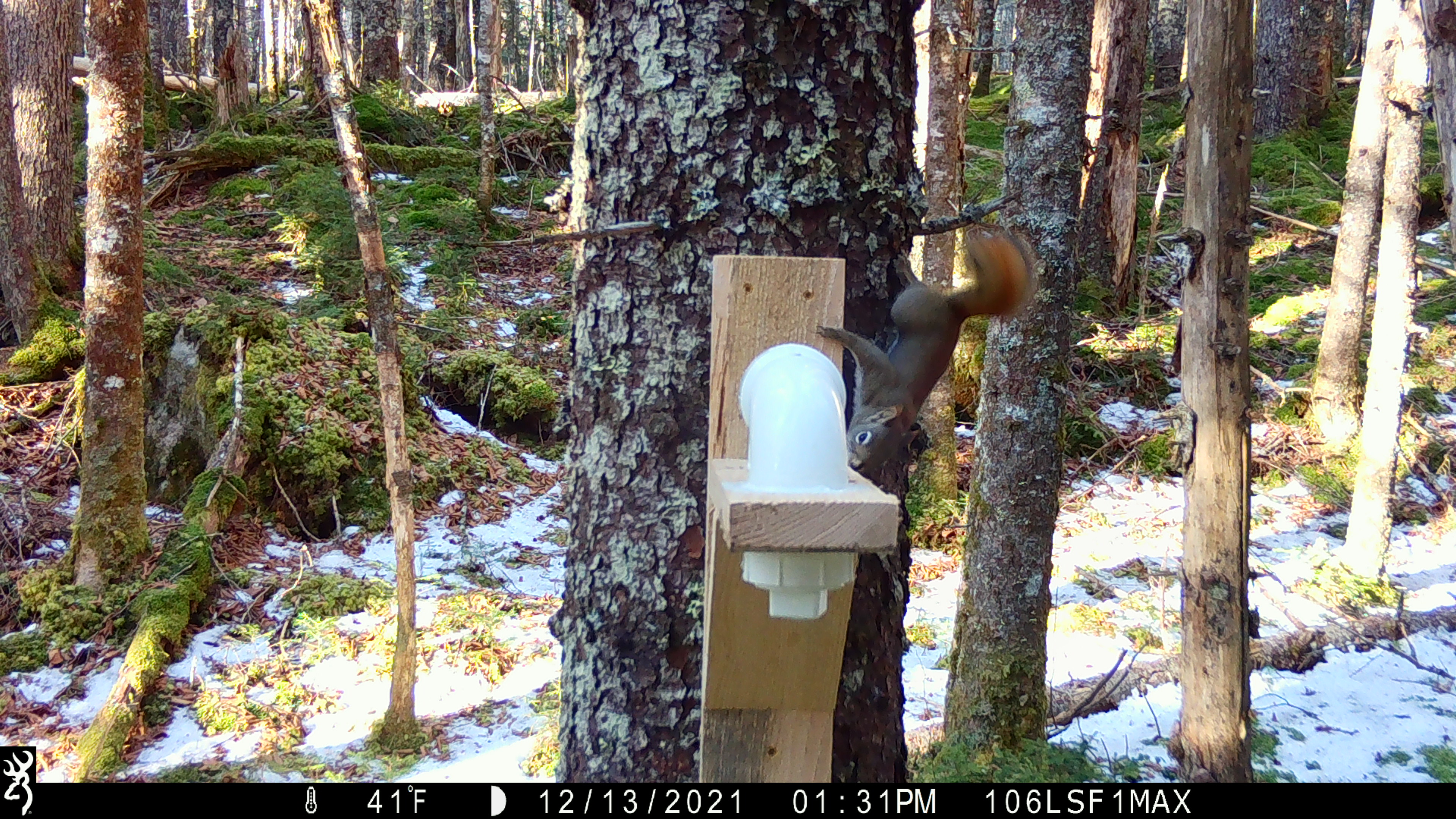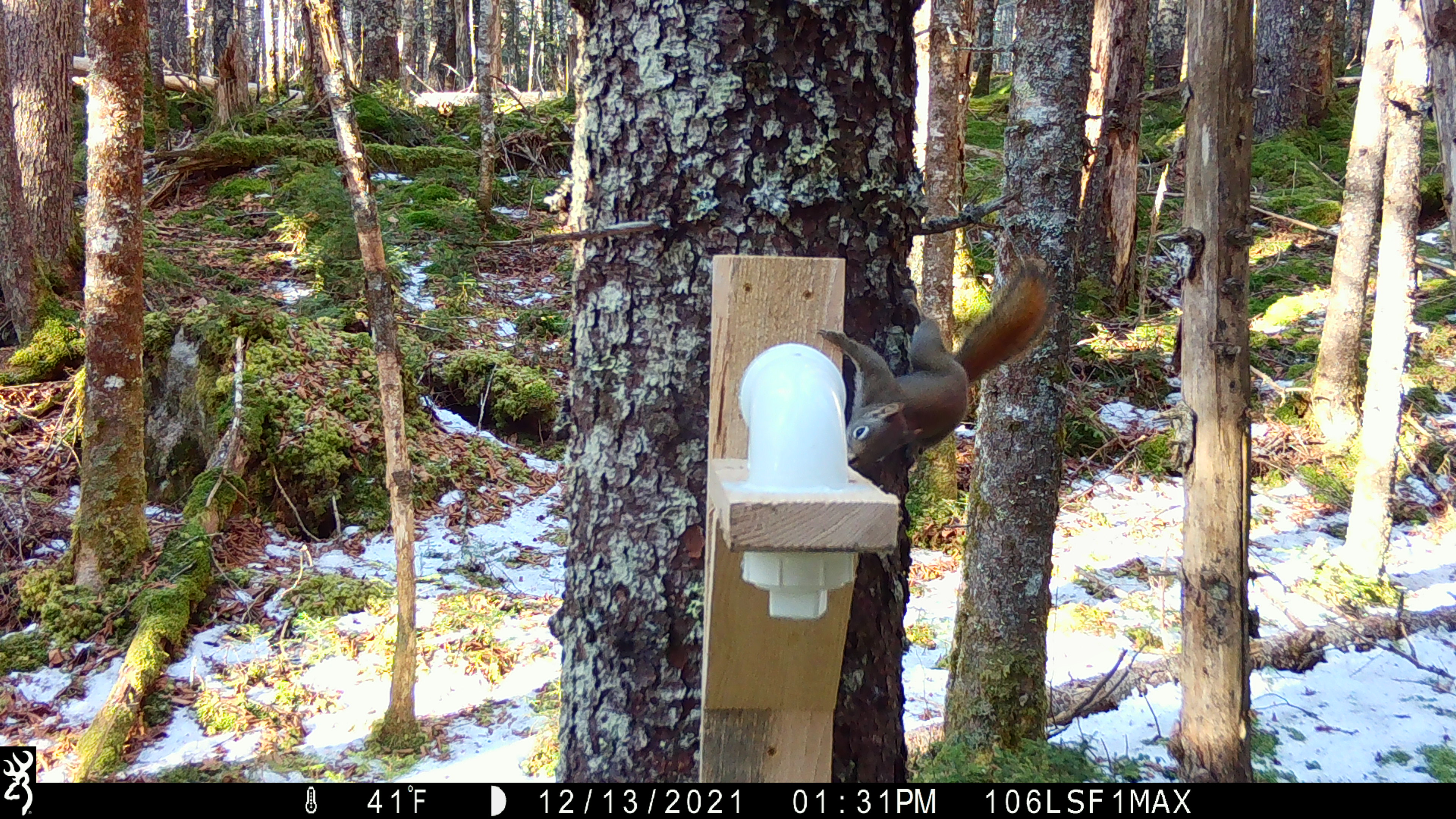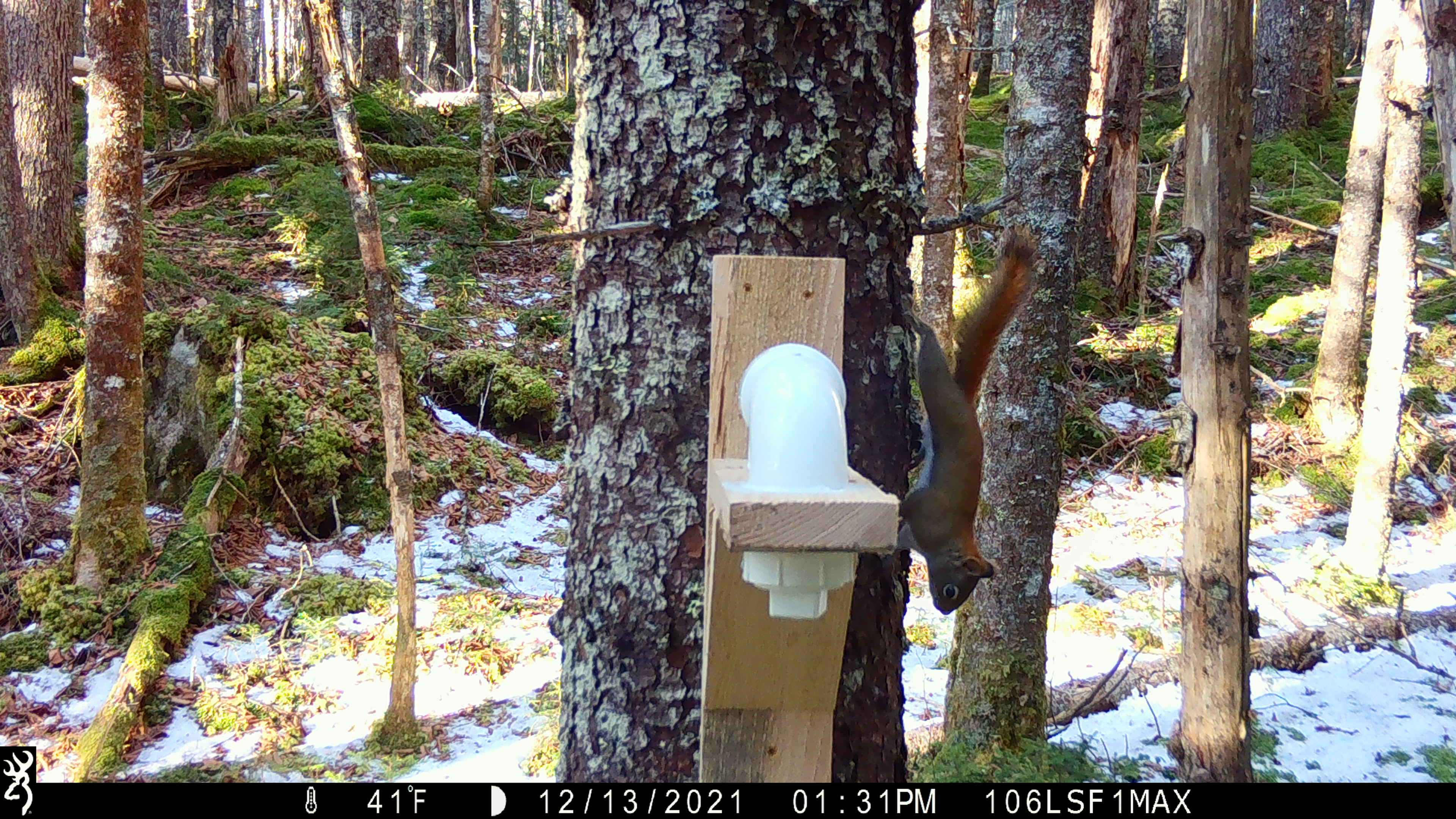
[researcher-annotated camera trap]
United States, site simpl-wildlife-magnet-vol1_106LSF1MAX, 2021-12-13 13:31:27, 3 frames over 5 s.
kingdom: Animalia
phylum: Chordata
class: Mammalia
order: Carnivora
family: Mustelidae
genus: Martes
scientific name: Martes americana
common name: american marten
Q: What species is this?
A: American marten (Martes americana).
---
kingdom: Animalia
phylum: Chordata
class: Mammalia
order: Rodentia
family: Sciuridae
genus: Tamiasciurus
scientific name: Tamiasciurus hudsonicus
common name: red squirrel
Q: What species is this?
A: Red squirrel (Tamiasciurus hudsonicus).